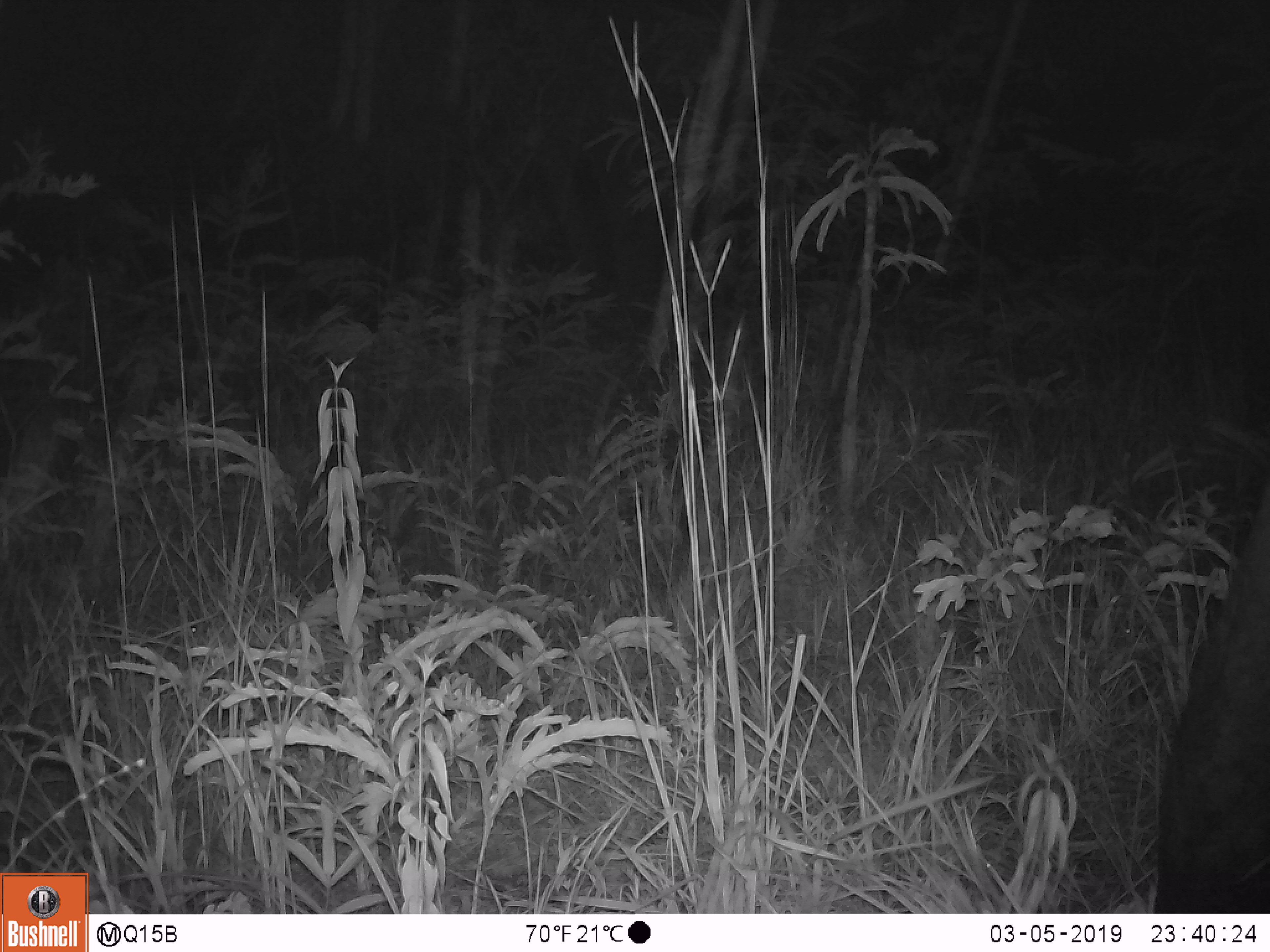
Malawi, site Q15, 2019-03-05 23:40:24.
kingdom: Animalia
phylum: Chordata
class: Mammalia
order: Proboscidea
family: Elephantidae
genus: Loxodonta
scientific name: Loxodonta africana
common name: african savanna elephant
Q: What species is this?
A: African savanna elephant (Loxodonta africana).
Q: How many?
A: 1.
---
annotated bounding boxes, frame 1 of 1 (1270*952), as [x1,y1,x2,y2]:
african savanna elephant: [1147,465,1270,910]